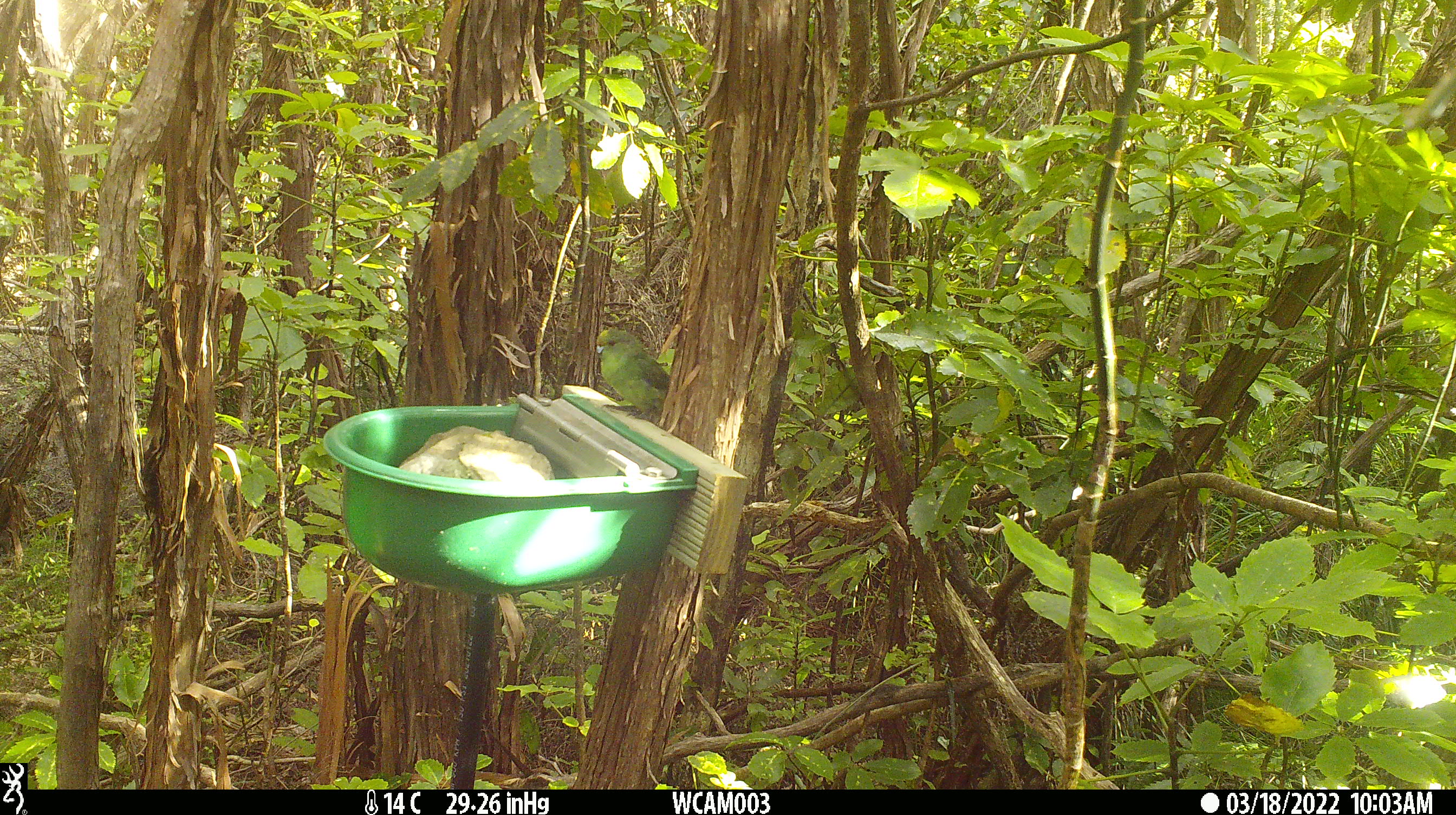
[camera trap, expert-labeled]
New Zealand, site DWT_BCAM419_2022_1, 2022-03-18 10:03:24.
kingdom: Animalia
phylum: Chordata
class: Aves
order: Psittaciformes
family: Psittaculidae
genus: Cyanoramphus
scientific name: Cyanoramphus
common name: parakeet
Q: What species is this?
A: Parakeet (Cyanoramphus).